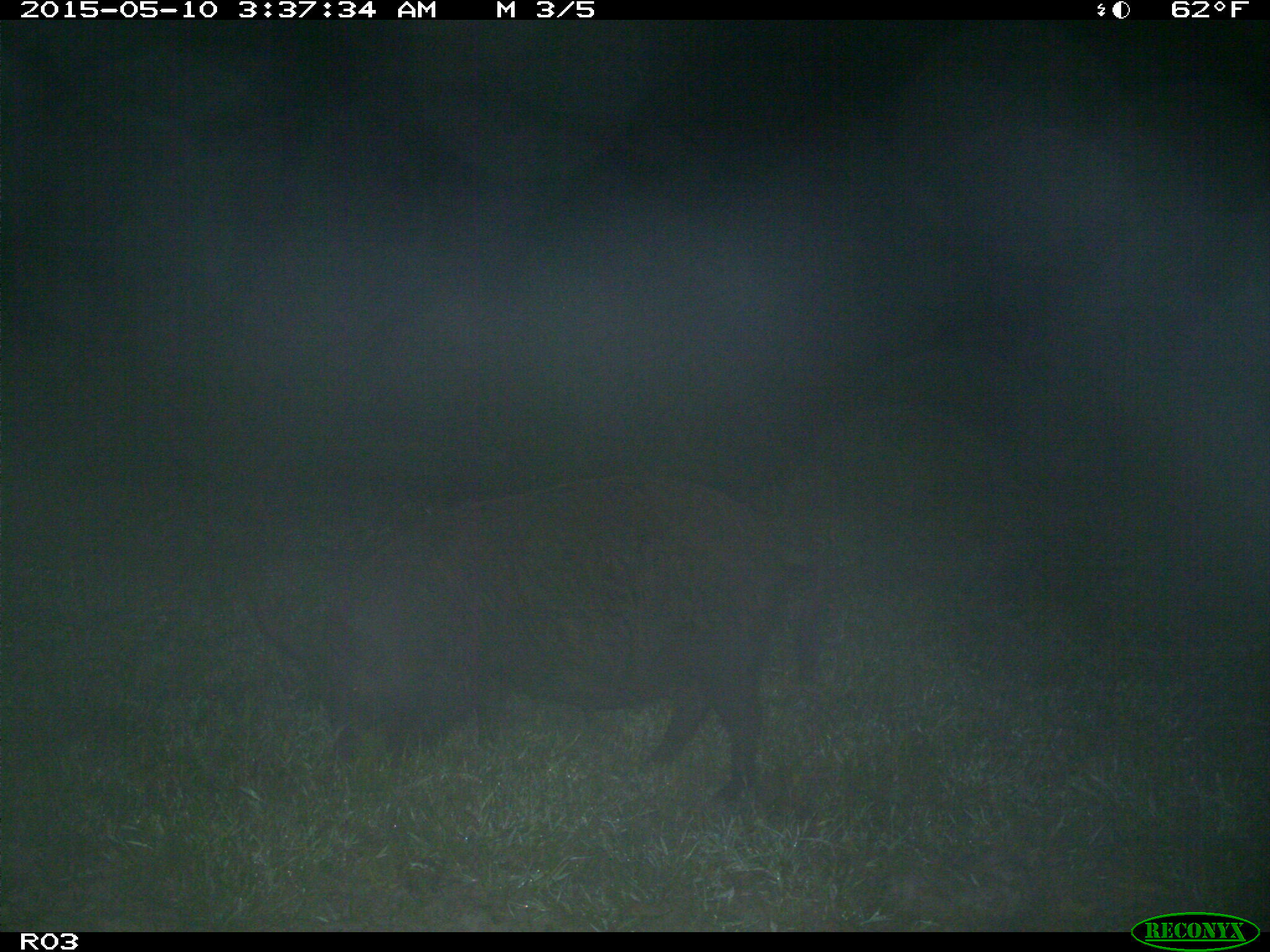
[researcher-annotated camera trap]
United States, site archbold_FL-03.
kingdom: Animalia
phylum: Chordata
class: Mammalia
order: Artiodactyla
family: Suidae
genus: Sus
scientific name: Sus scrofa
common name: wild boar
Sus scrofa (wild boar).